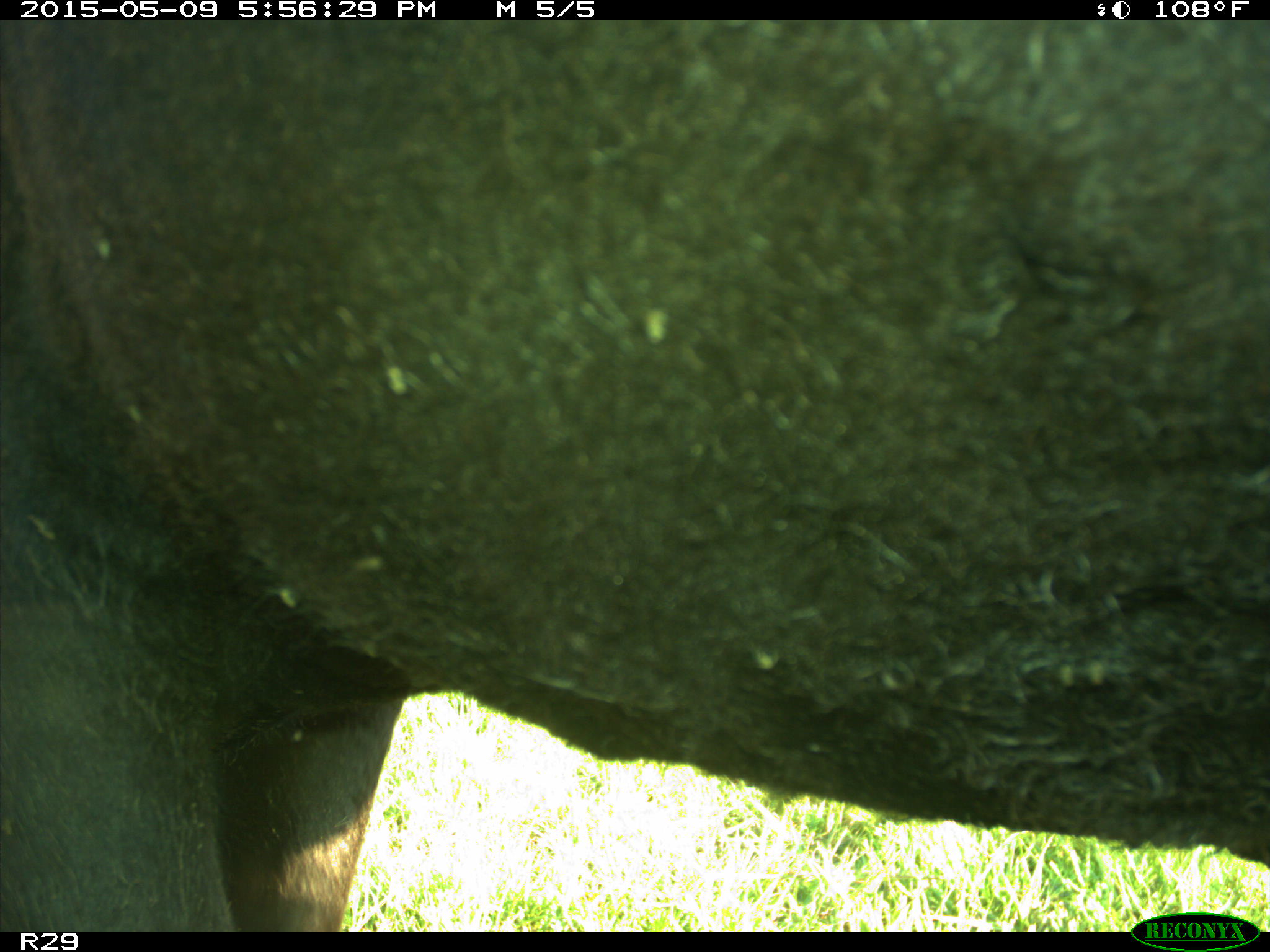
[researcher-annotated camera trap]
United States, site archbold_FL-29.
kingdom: Animalia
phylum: Chordata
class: Mammalia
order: Artiodactyla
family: Bovidae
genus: Bos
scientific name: Bos taurus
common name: domestic cow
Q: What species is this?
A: Bos taurus (domestic cow).